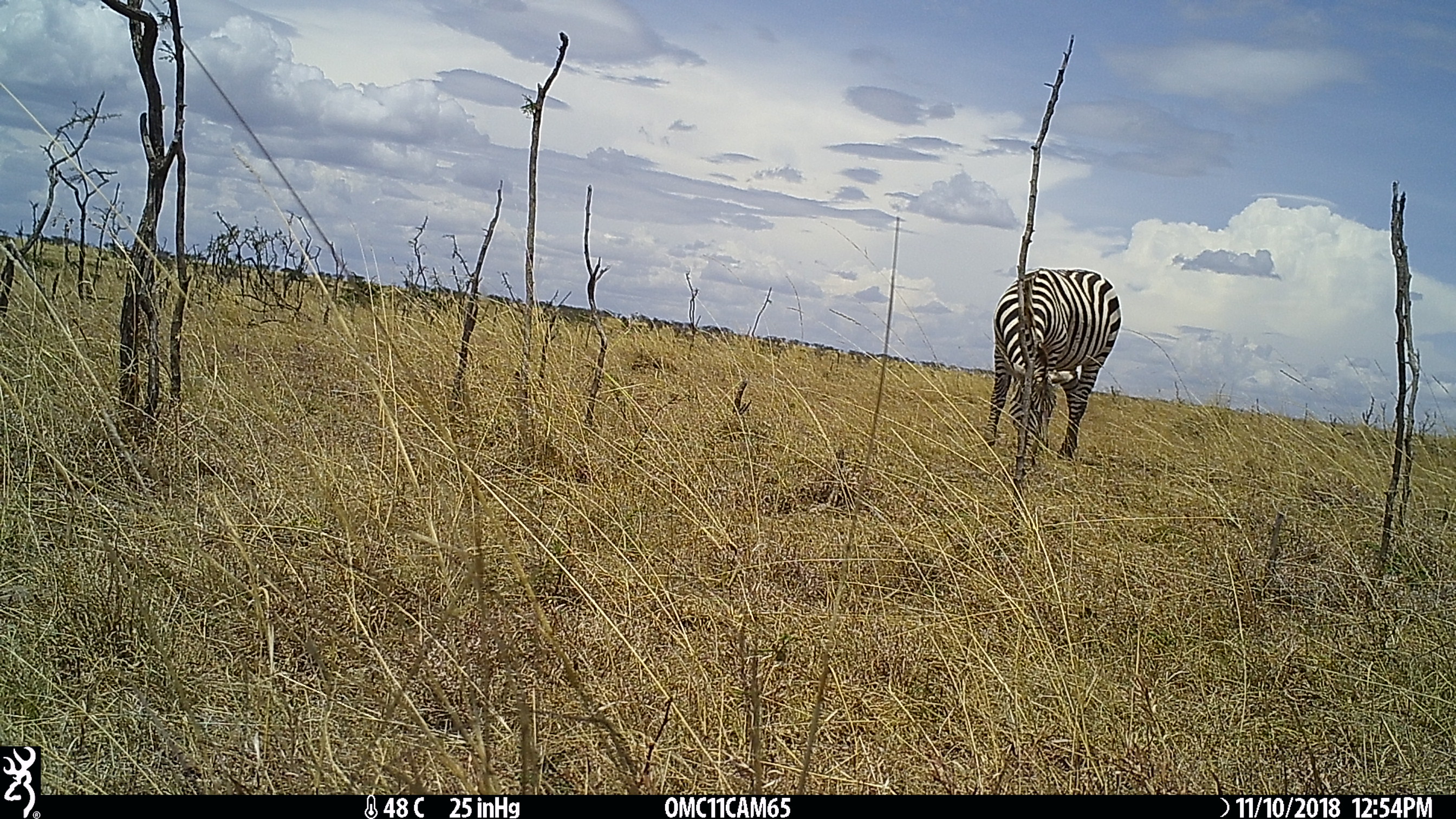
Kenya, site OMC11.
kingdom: Animalia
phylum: Chordata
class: Mammalia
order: Perissodactyla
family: Equidae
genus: Equus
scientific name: Equus quagga burchellii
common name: burchell's zebra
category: zebra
Zebra (burchell's zebra) (Equus quagga burchellii).